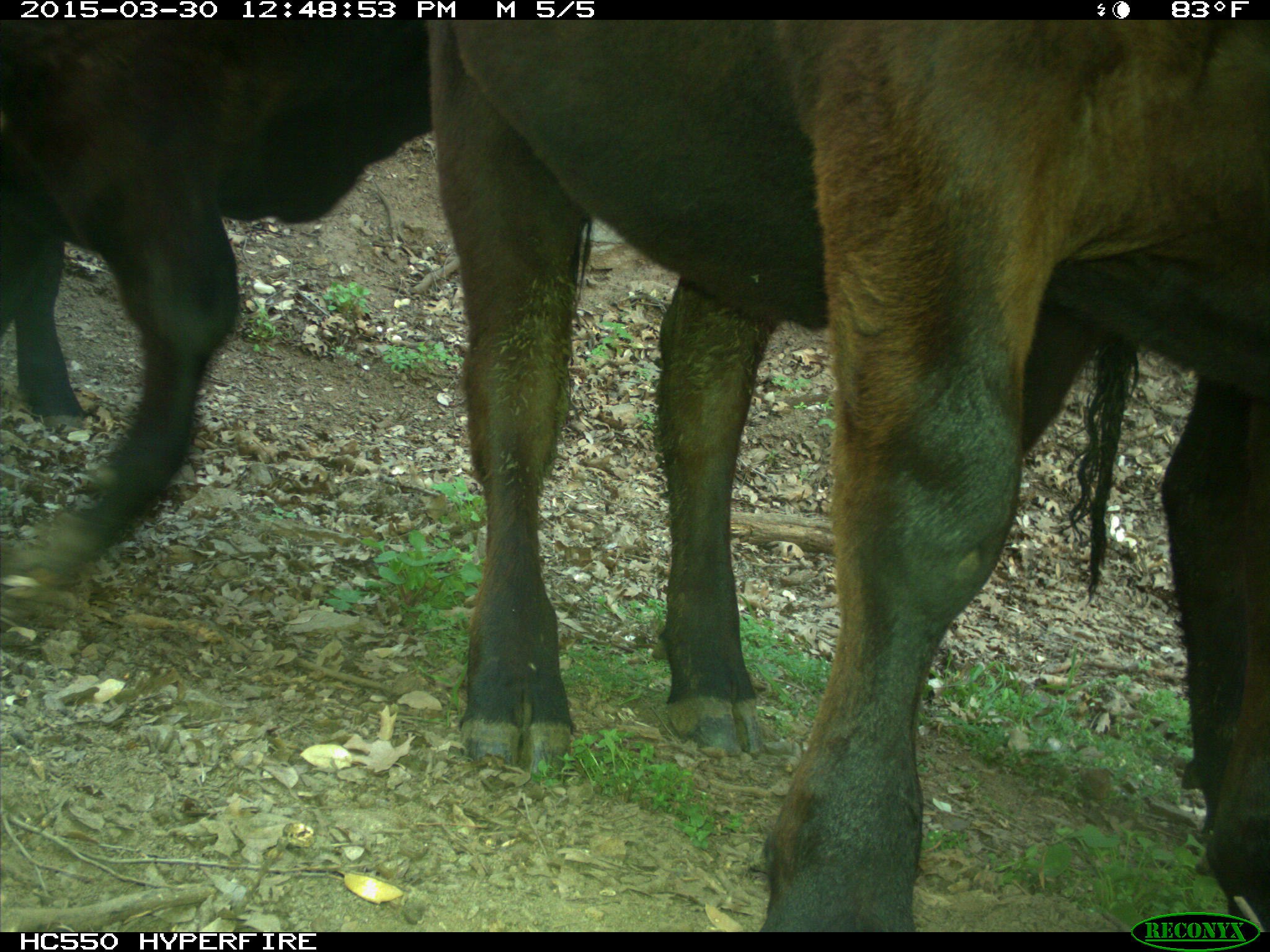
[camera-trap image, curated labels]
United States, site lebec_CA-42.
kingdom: Animalia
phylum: Chordata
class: Mammalia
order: Artiodactyla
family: Bovidae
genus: Bos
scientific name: Bos taurus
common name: domestic cow